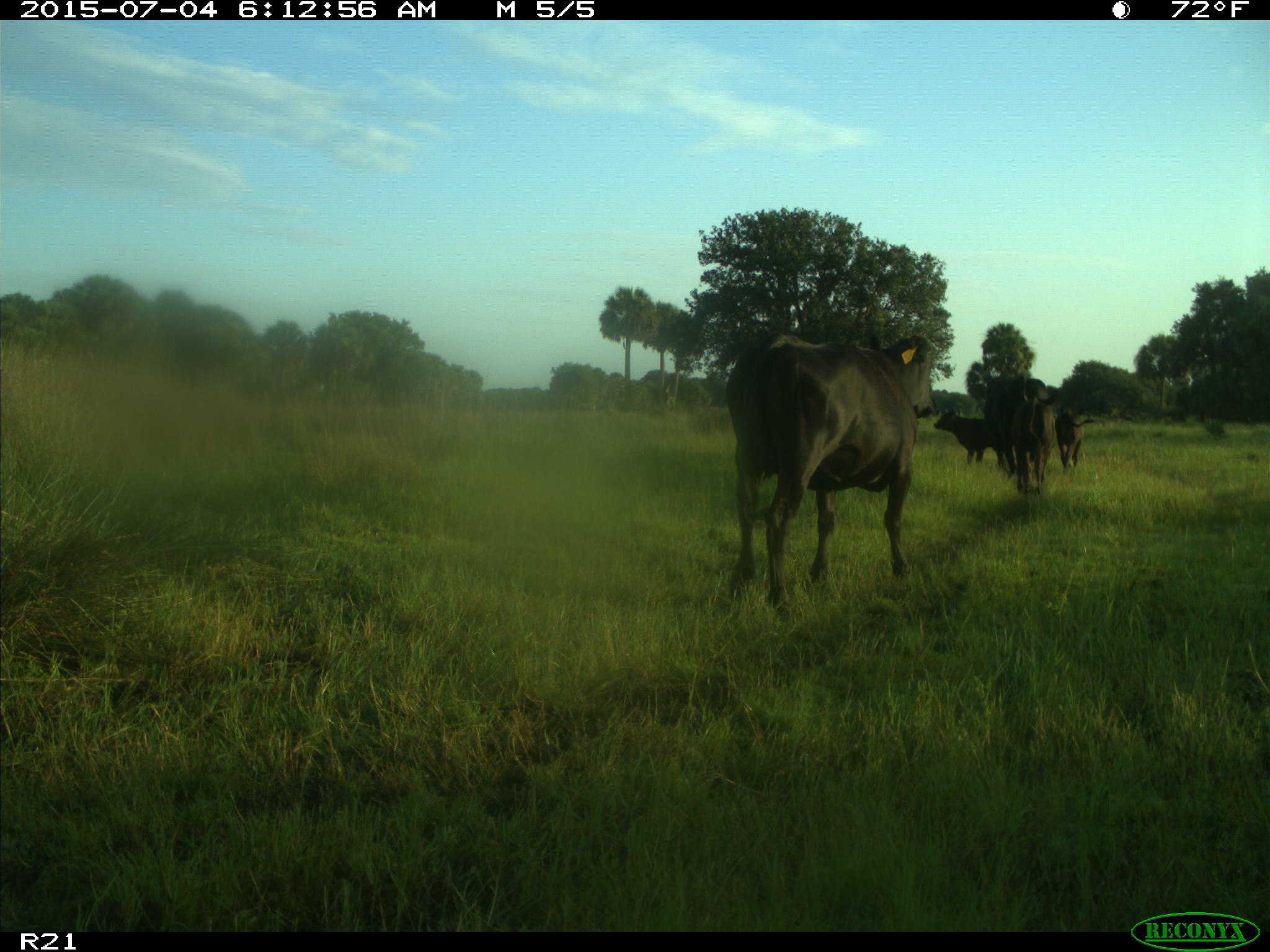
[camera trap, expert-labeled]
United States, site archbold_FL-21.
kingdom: Animalia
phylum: Chordata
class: Mammalia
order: Artiodactyla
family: Bovidae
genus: Bos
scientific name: Bos taurus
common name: domestic cow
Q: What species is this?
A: Bos taurus (domestic cow).